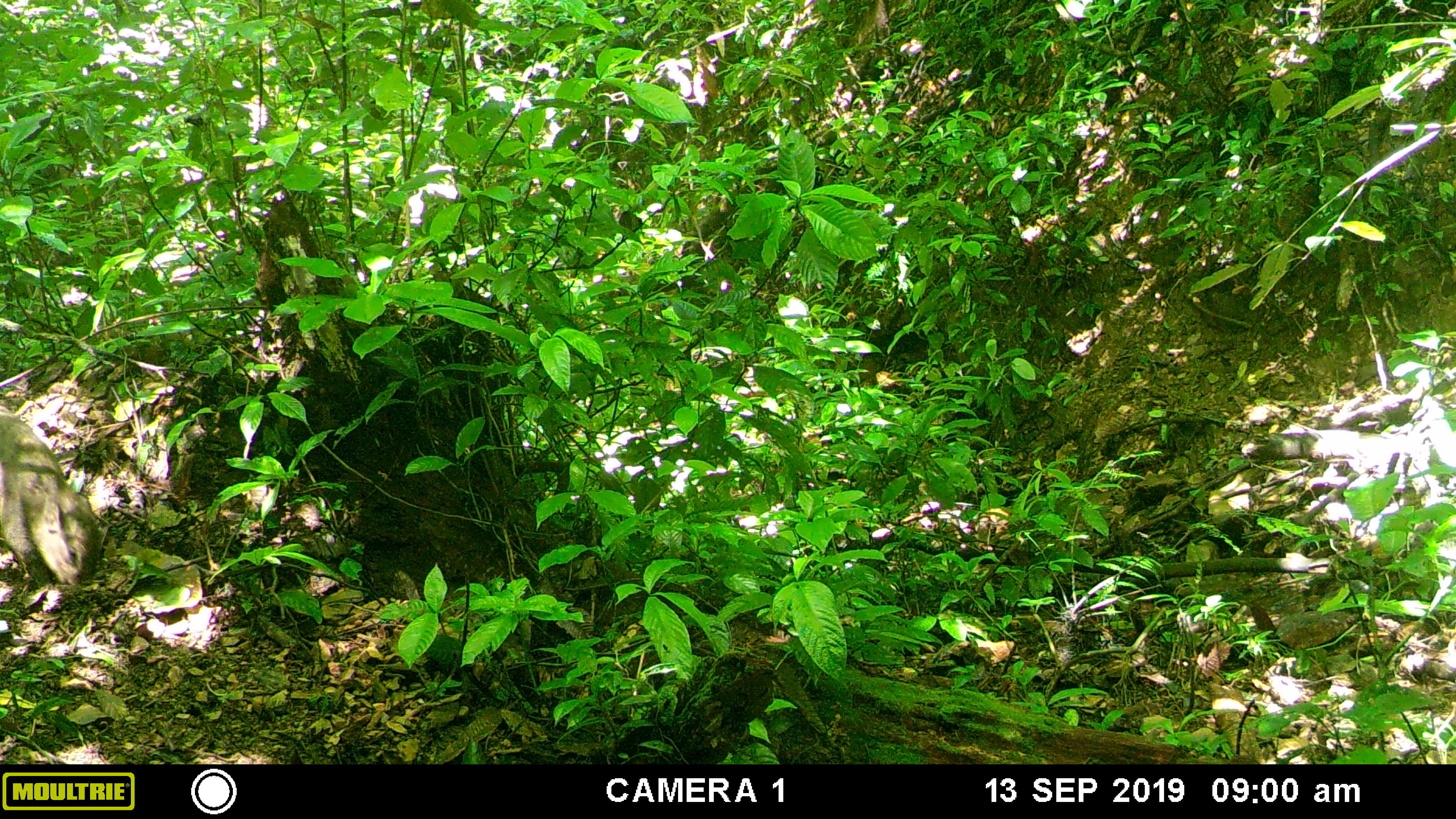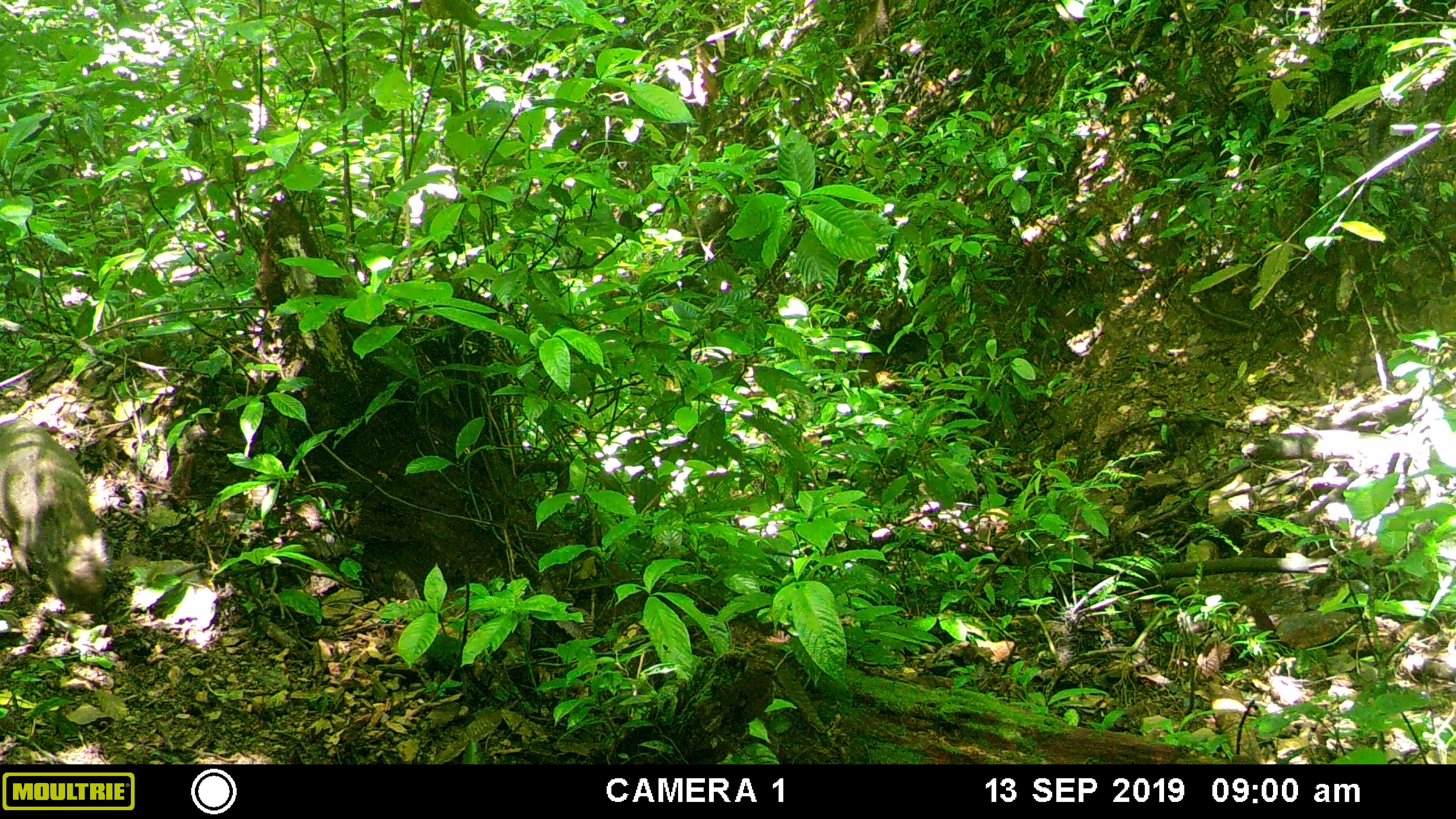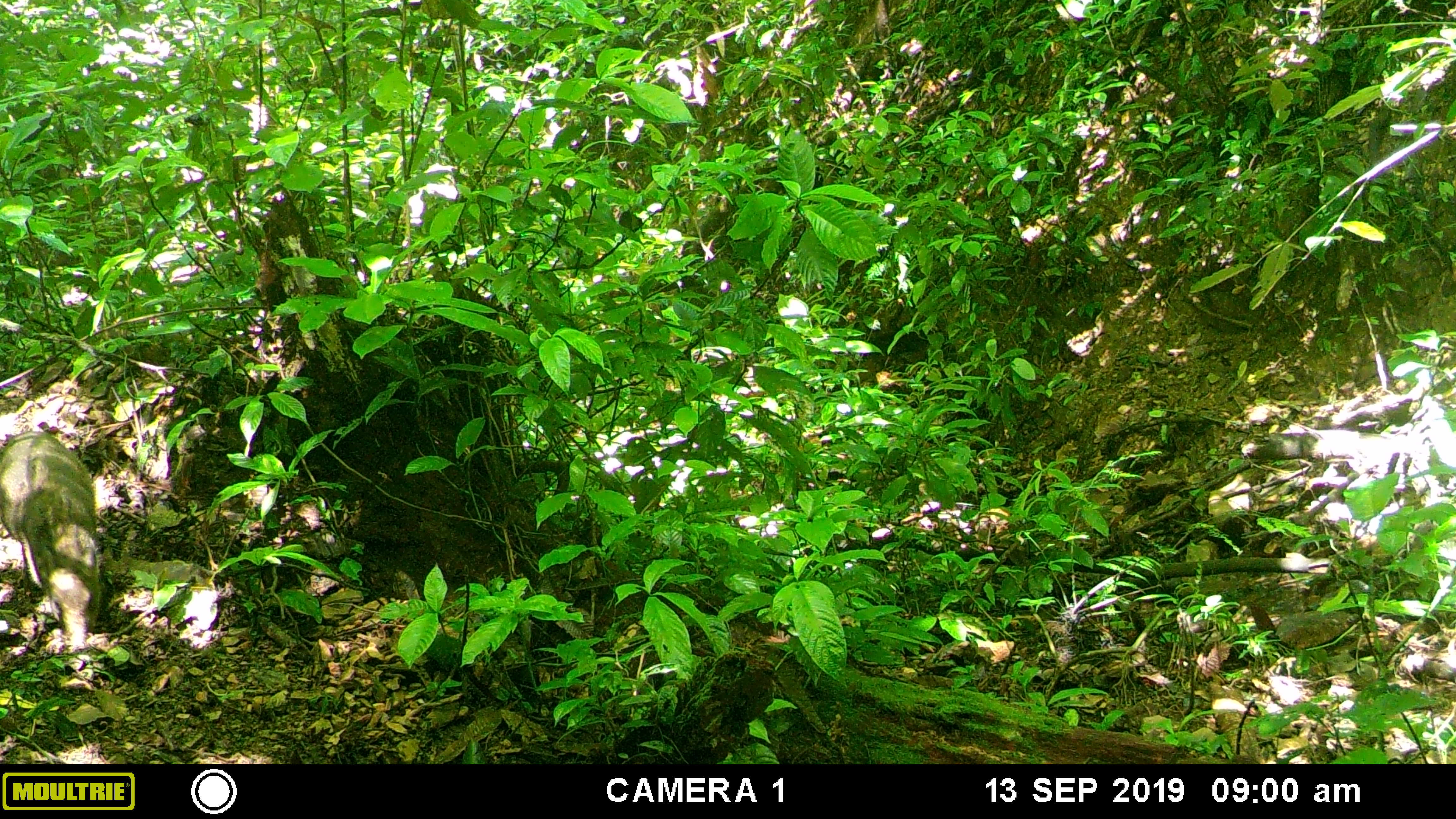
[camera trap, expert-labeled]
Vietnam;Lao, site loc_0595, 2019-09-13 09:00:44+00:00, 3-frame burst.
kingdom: Animalia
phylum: Chordata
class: Mammalia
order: Artiodactyla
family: Suidae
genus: Sus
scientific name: Sus scrofa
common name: eurasian wild pig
Eurasian wild pig (Sus scrofa). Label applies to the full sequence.